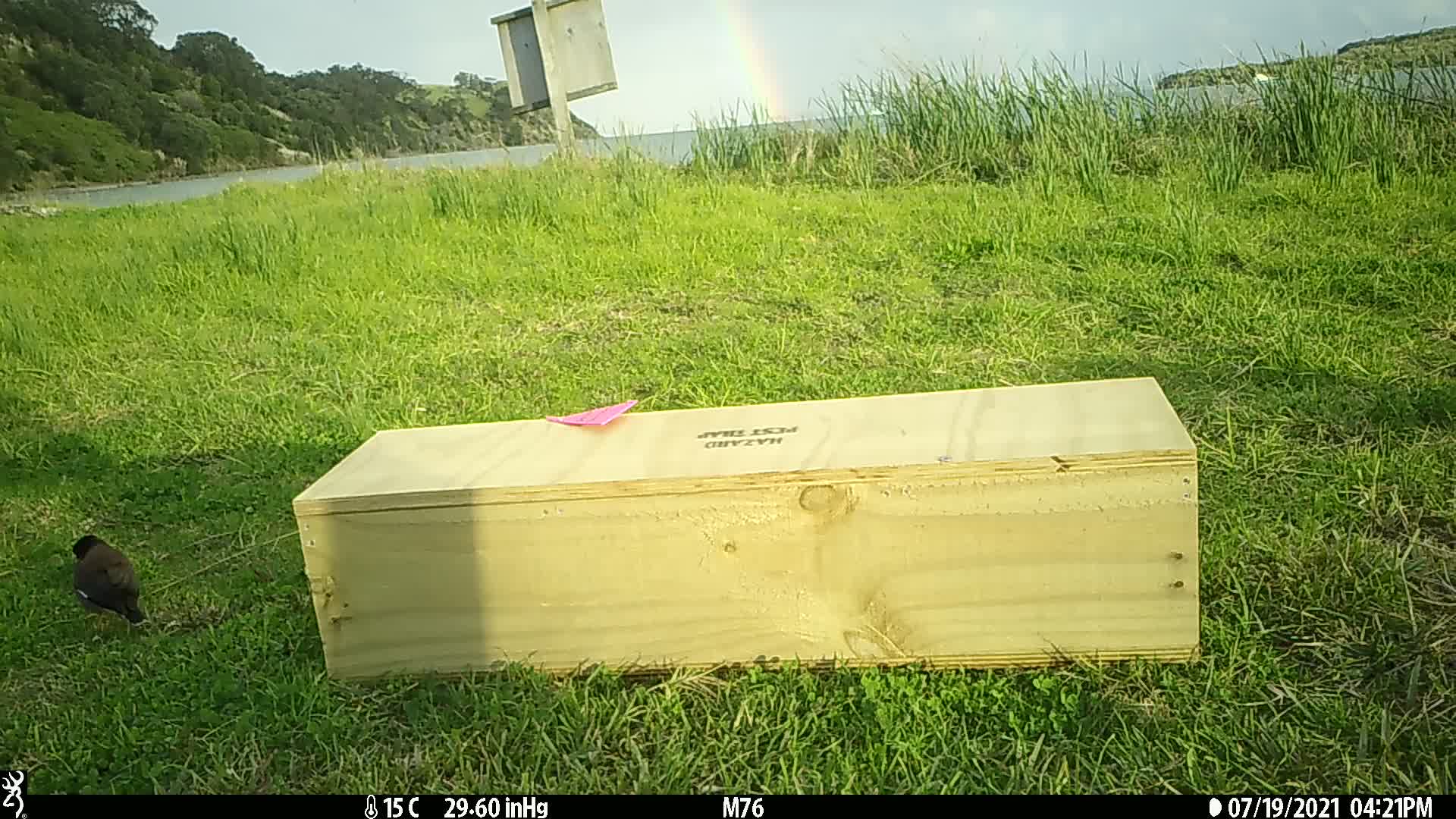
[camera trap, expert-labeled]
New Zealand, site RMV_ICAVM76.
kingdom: Animalia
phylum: Chordata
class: Aves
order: Passeriformes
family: Sturnidae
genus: Acridotheres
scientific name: Acridotheres tristis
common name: common myna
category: myna